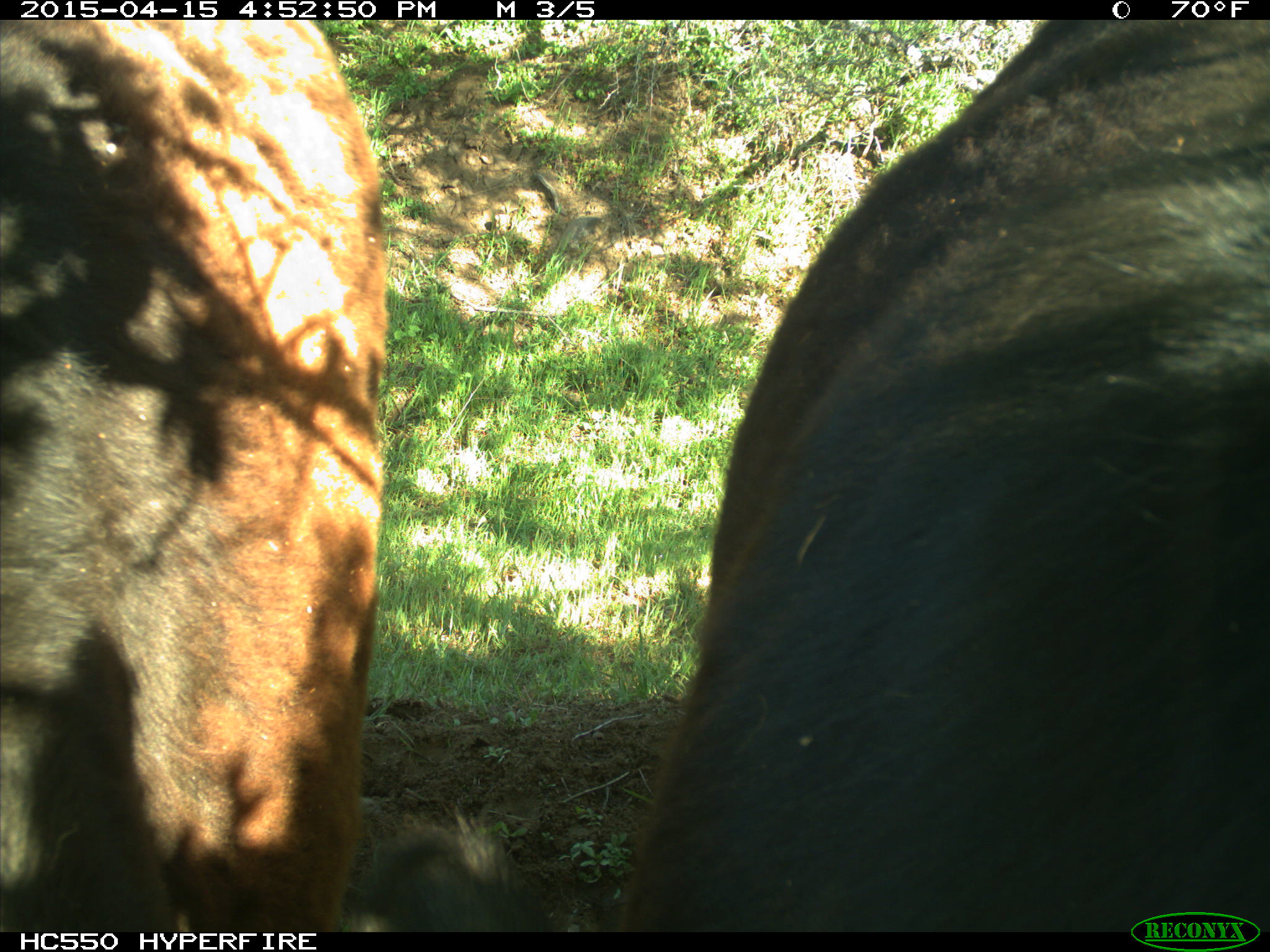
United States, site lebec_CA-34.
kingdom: Animalia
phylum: Chordata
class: Mammalia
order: Artiodactyla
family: Bovidae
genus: Bos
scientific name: Bos taurus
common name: domestic cow